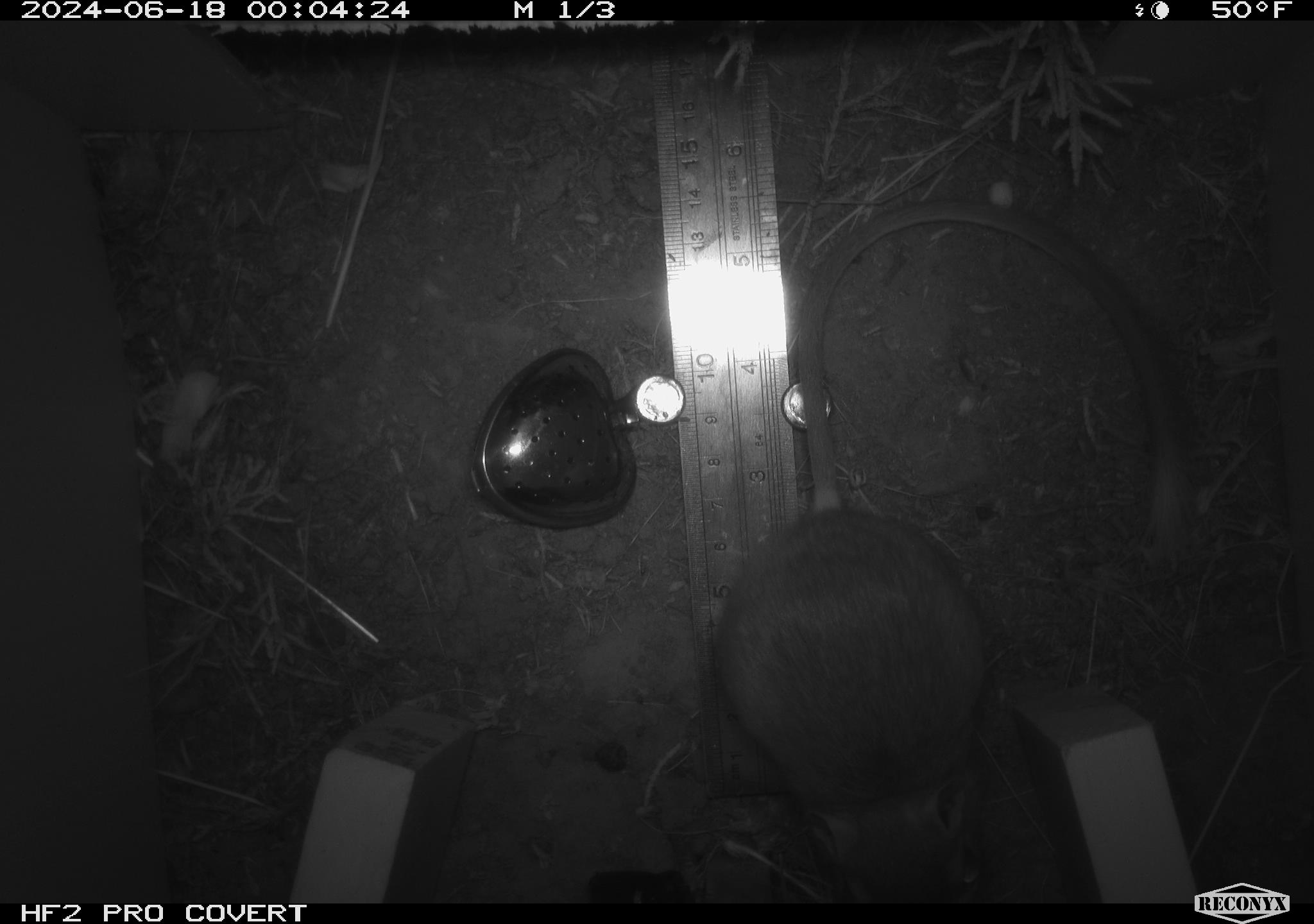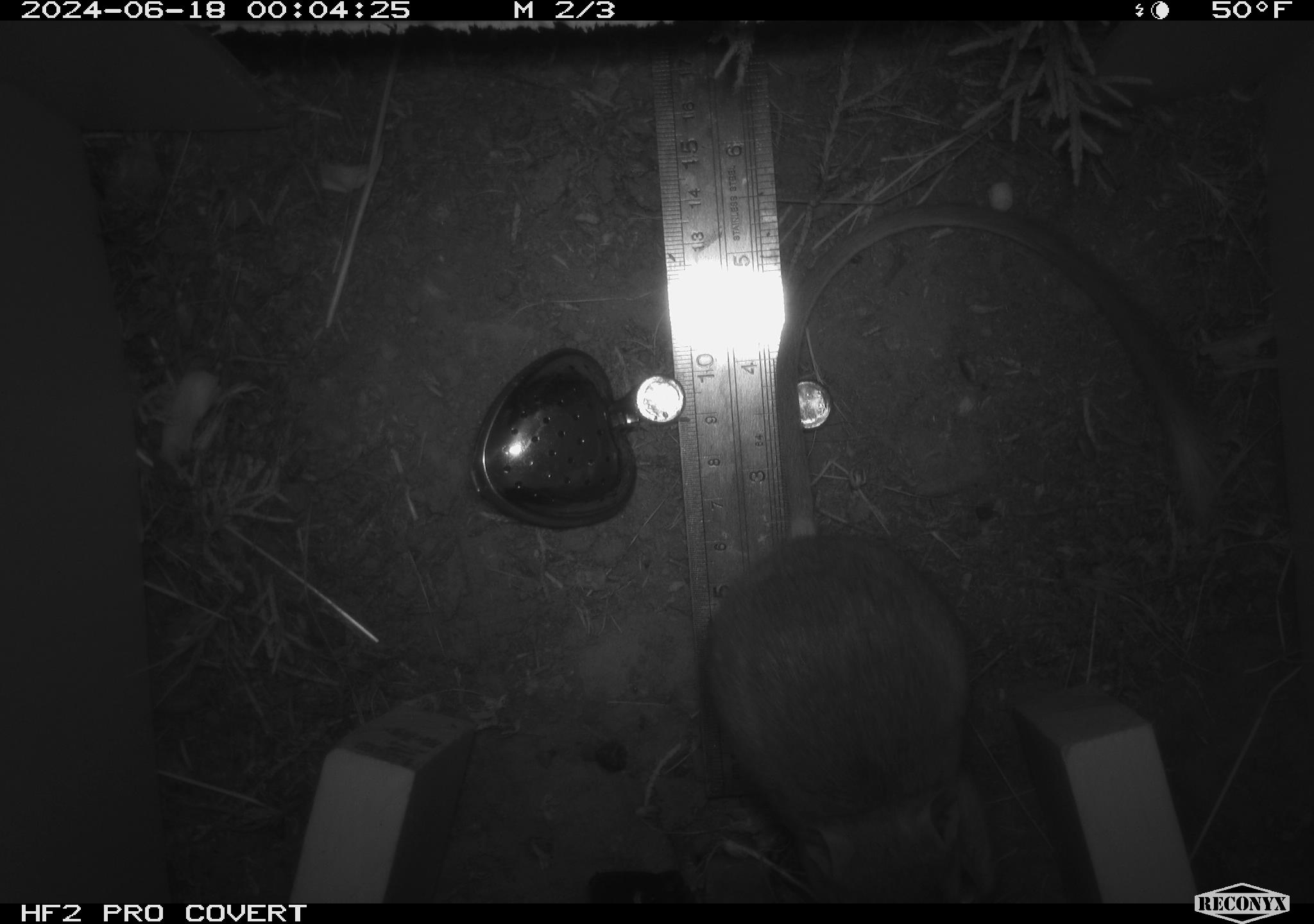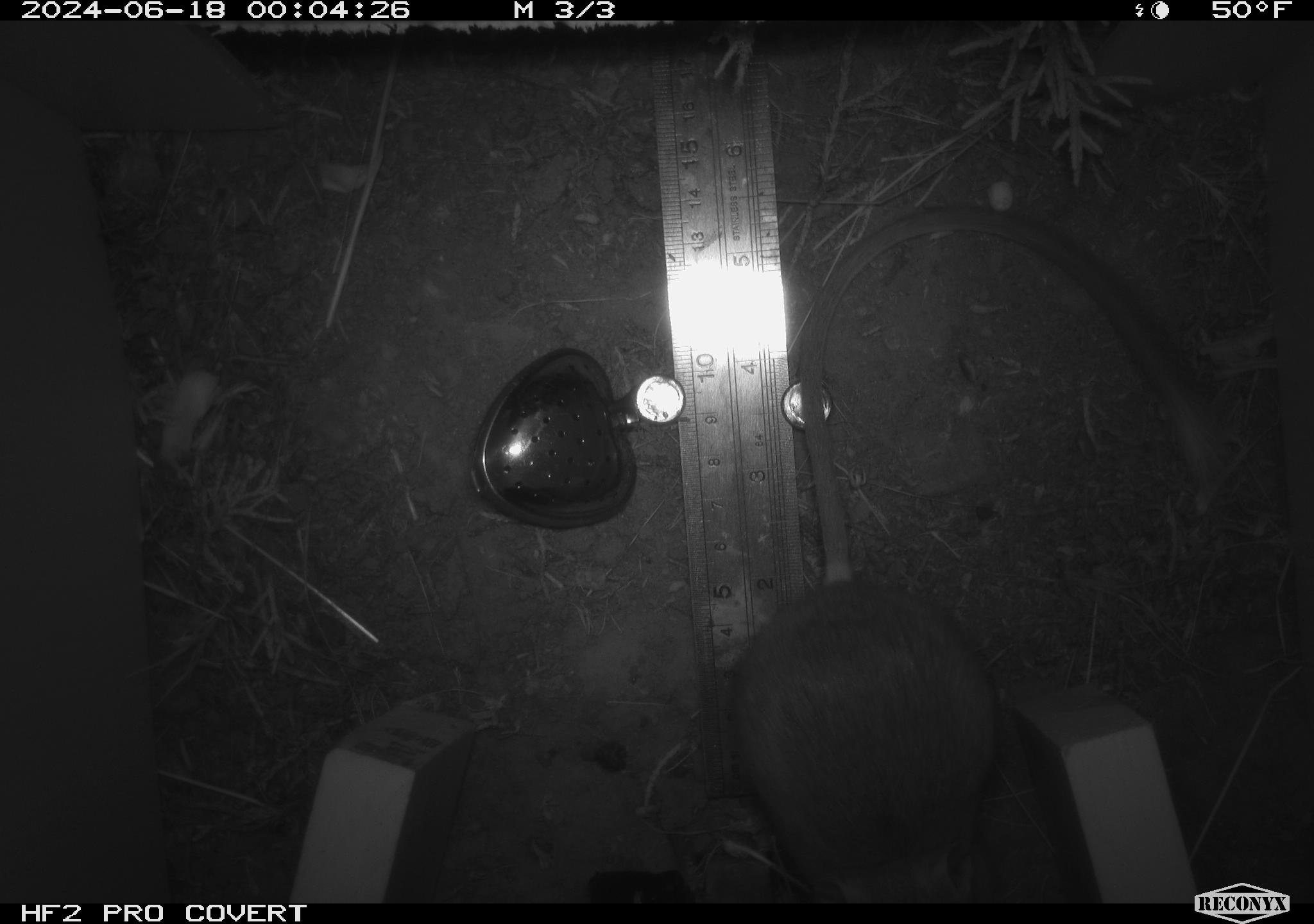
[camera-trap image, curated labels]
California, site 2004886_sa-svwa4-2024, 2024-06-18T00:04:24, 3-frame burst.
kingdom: Animalia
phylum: Chordata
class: Mammalia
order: Rodentia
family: Heteromyidae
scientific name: Heteromyidae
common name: kangaroo rats and pocket mice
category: heteromyidae family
Heteromyidae family (kangaroo rats and pocket mice) (Heteromyidae).